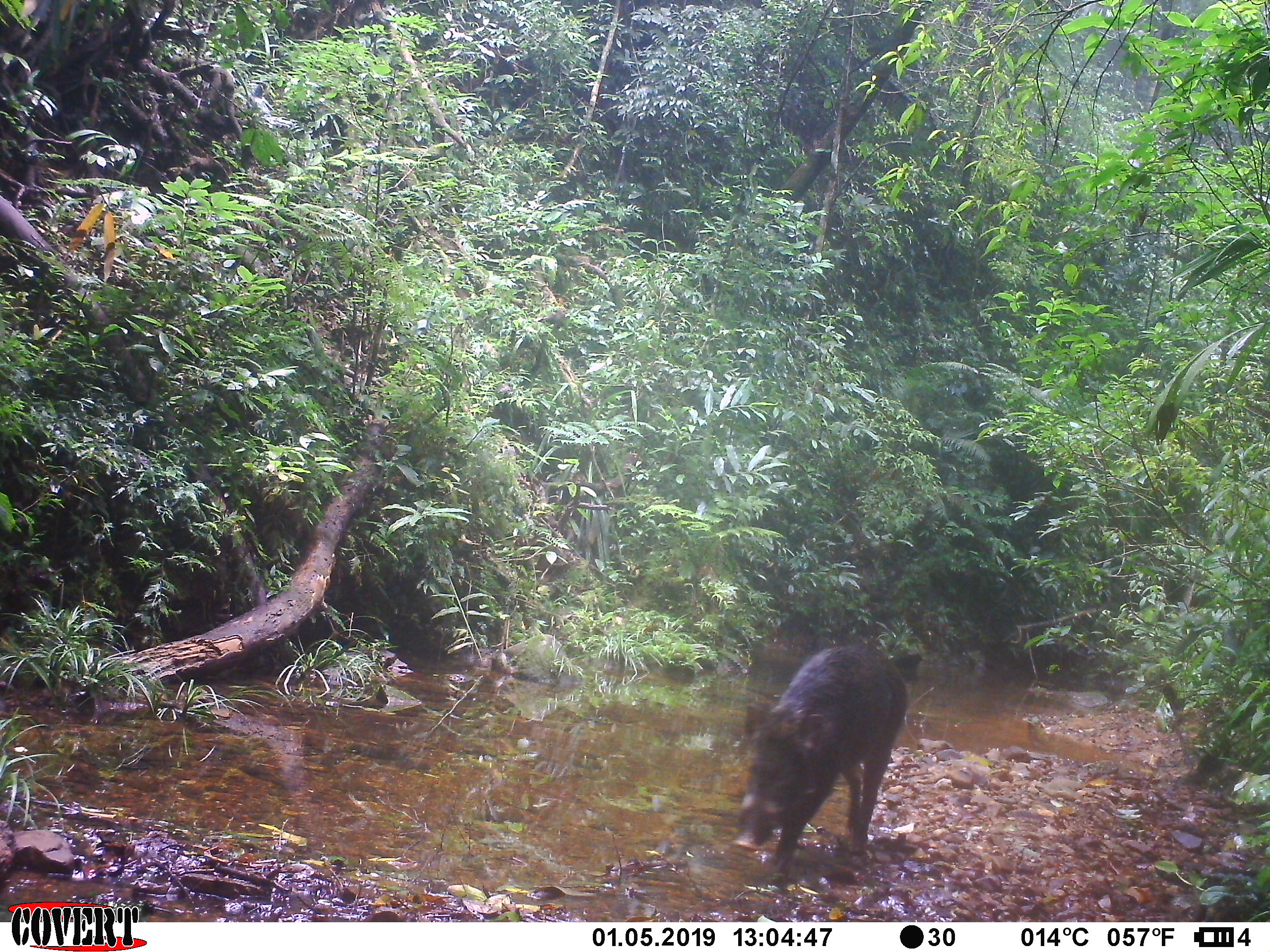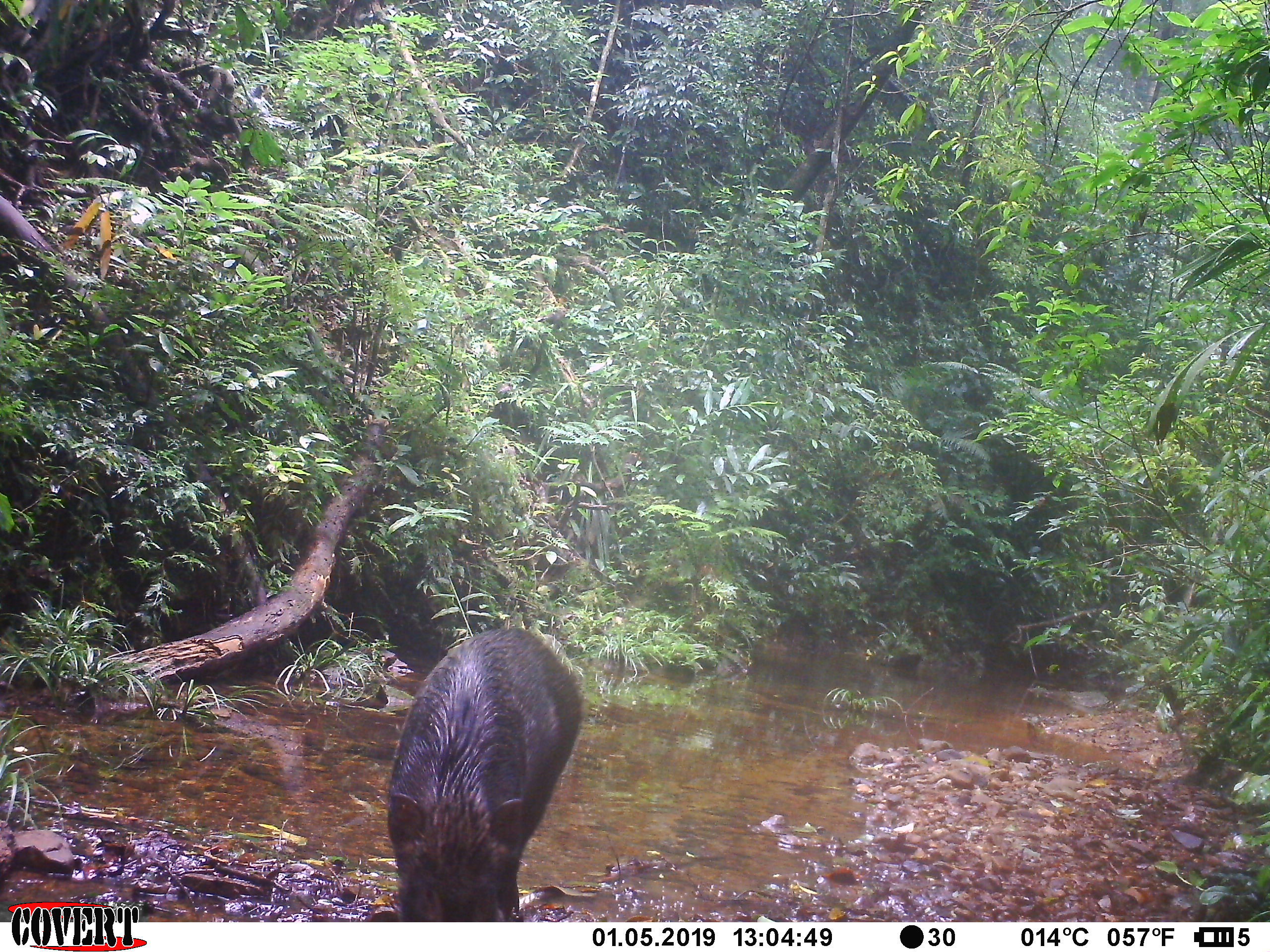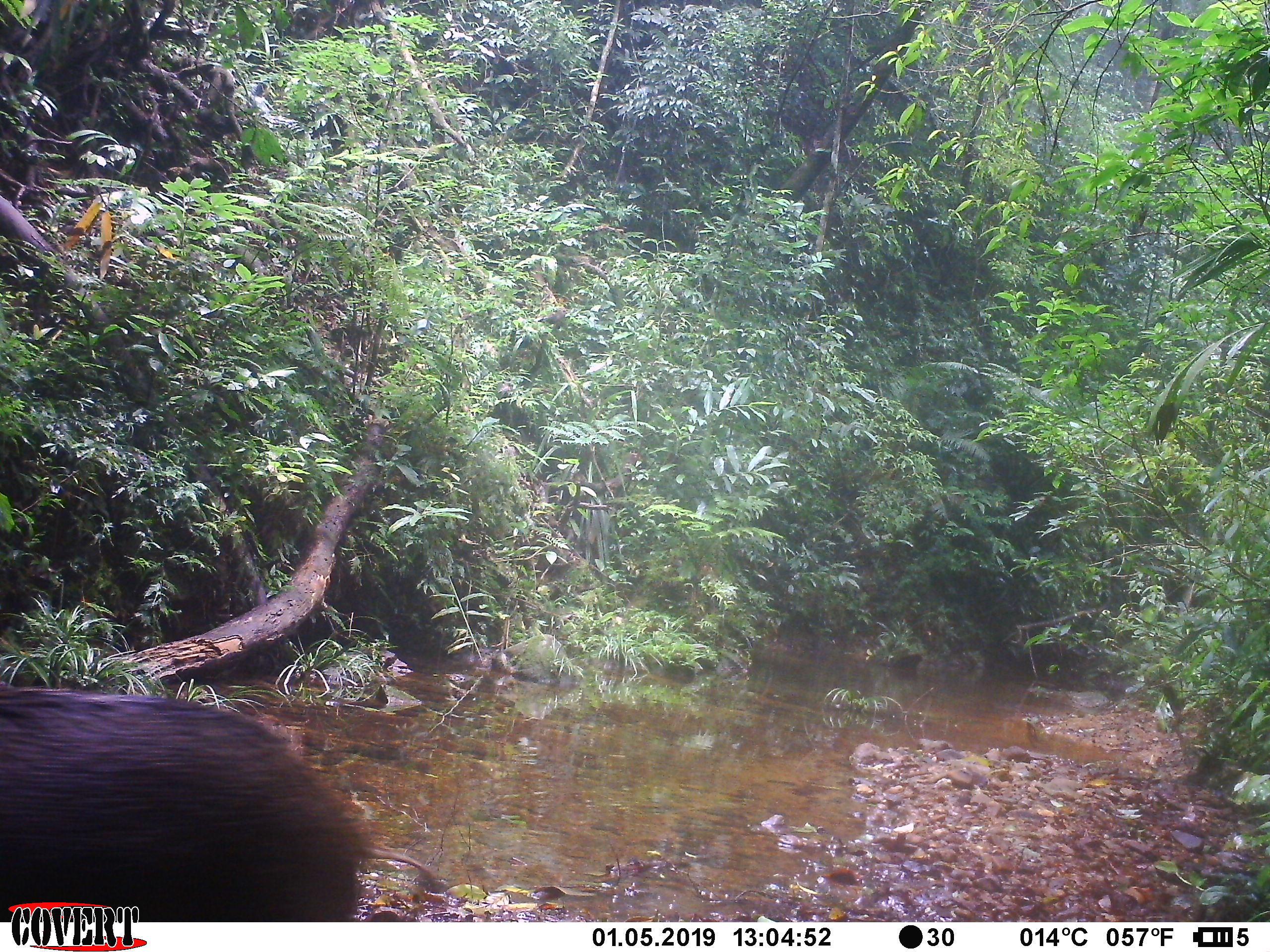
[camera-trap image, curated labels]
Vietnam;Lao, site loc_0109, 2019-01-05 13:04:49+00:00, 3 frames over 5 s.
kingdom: Animalia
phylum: Chordata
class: Mammalia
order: Artiodactyla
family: Suidae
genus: Sus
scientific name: Sus scrofa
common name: eurasian wild pig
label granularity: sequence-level